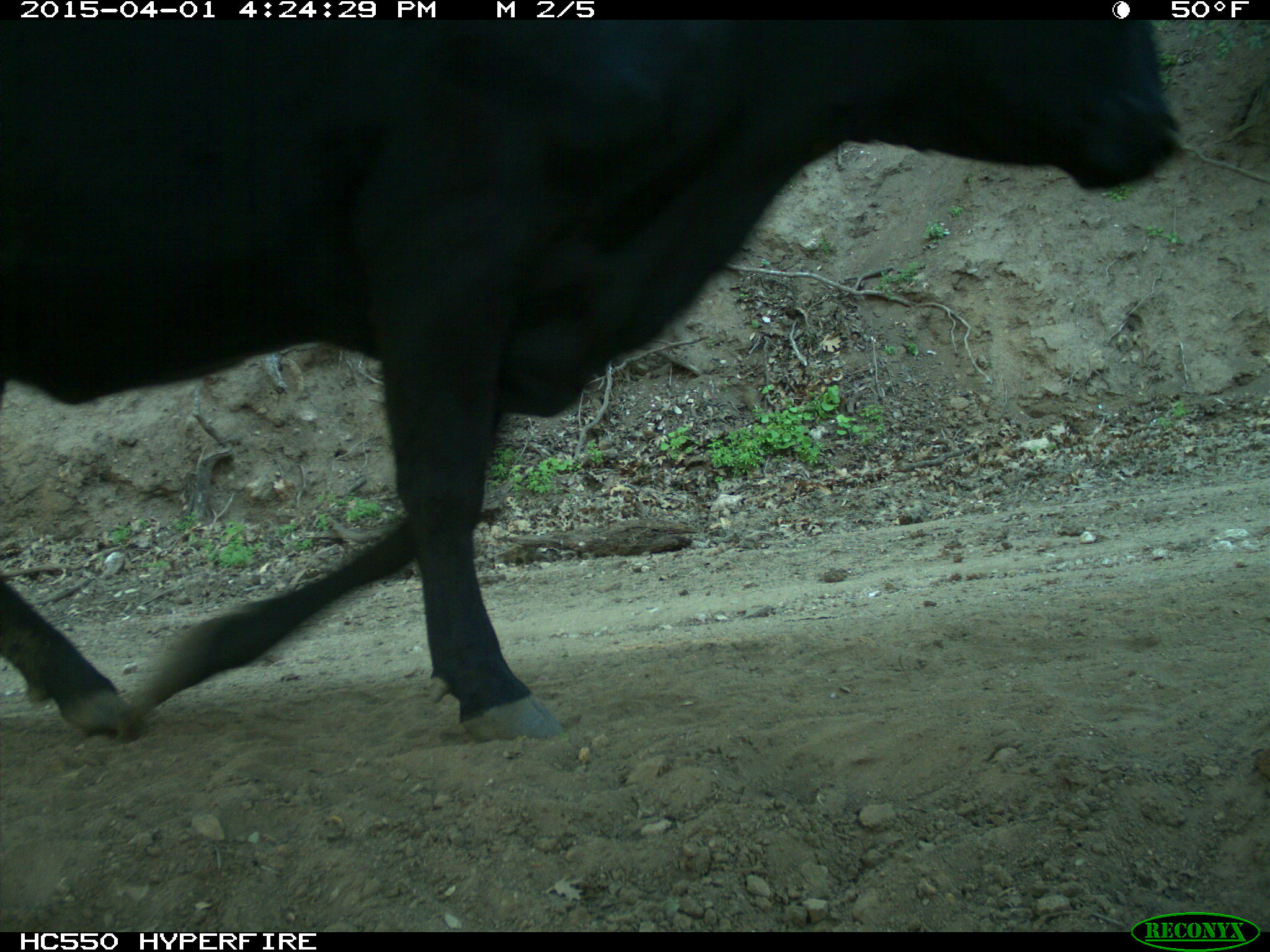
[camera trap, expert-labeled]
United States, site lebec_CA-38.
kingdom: Animalia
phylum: Chordata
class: Mammalia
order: Artiodactyla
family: Bovidae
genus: Bos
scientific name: Bos taurus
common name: domestic cow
Bos taurus (domestic cow).